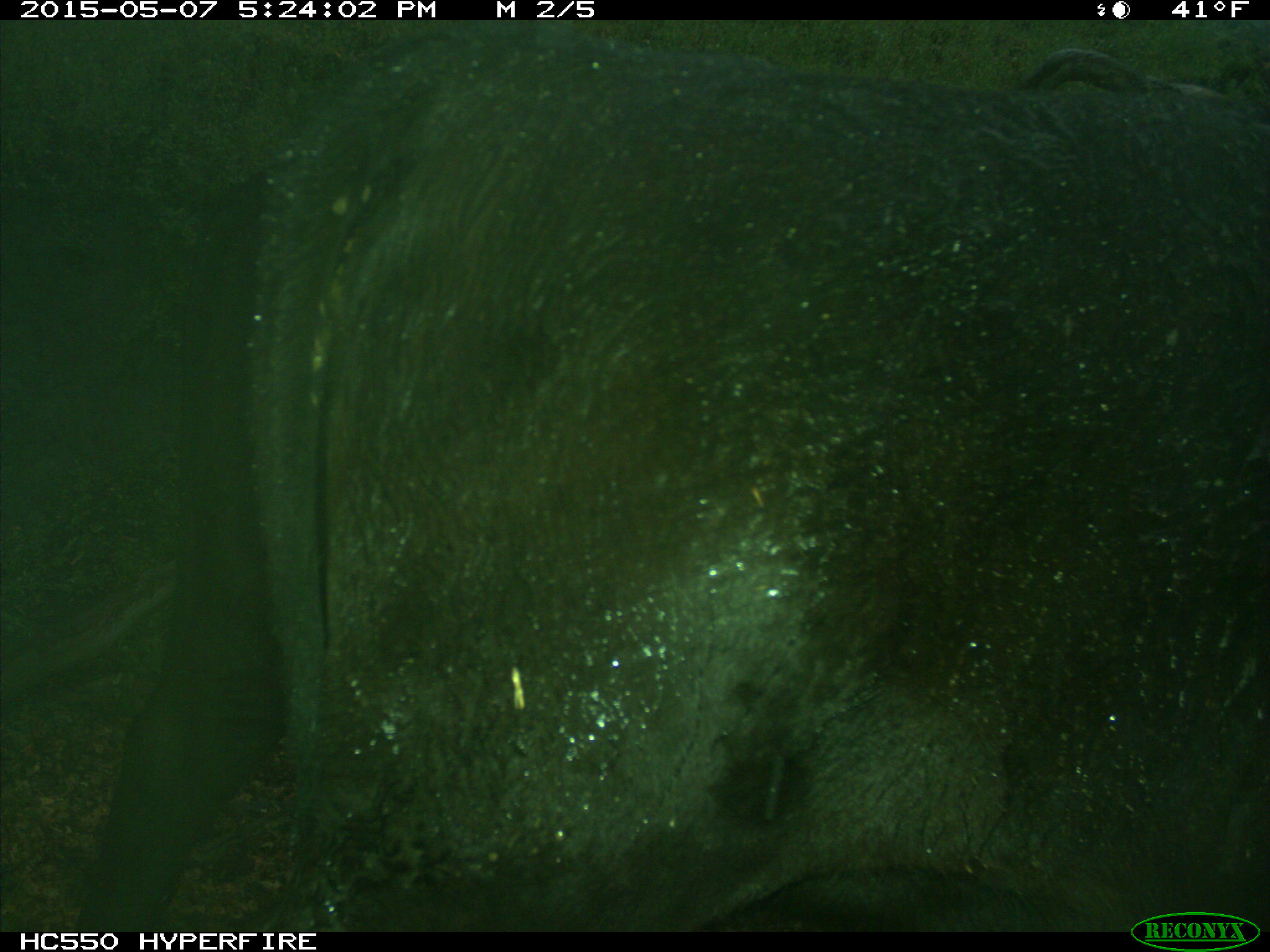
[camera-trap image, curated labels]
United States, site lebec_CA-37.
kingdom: Animalia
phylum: Chordata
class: Mammalia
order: Artiodactyla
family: Bovidae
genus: Bos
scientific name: Bos taurus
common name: domestic cow